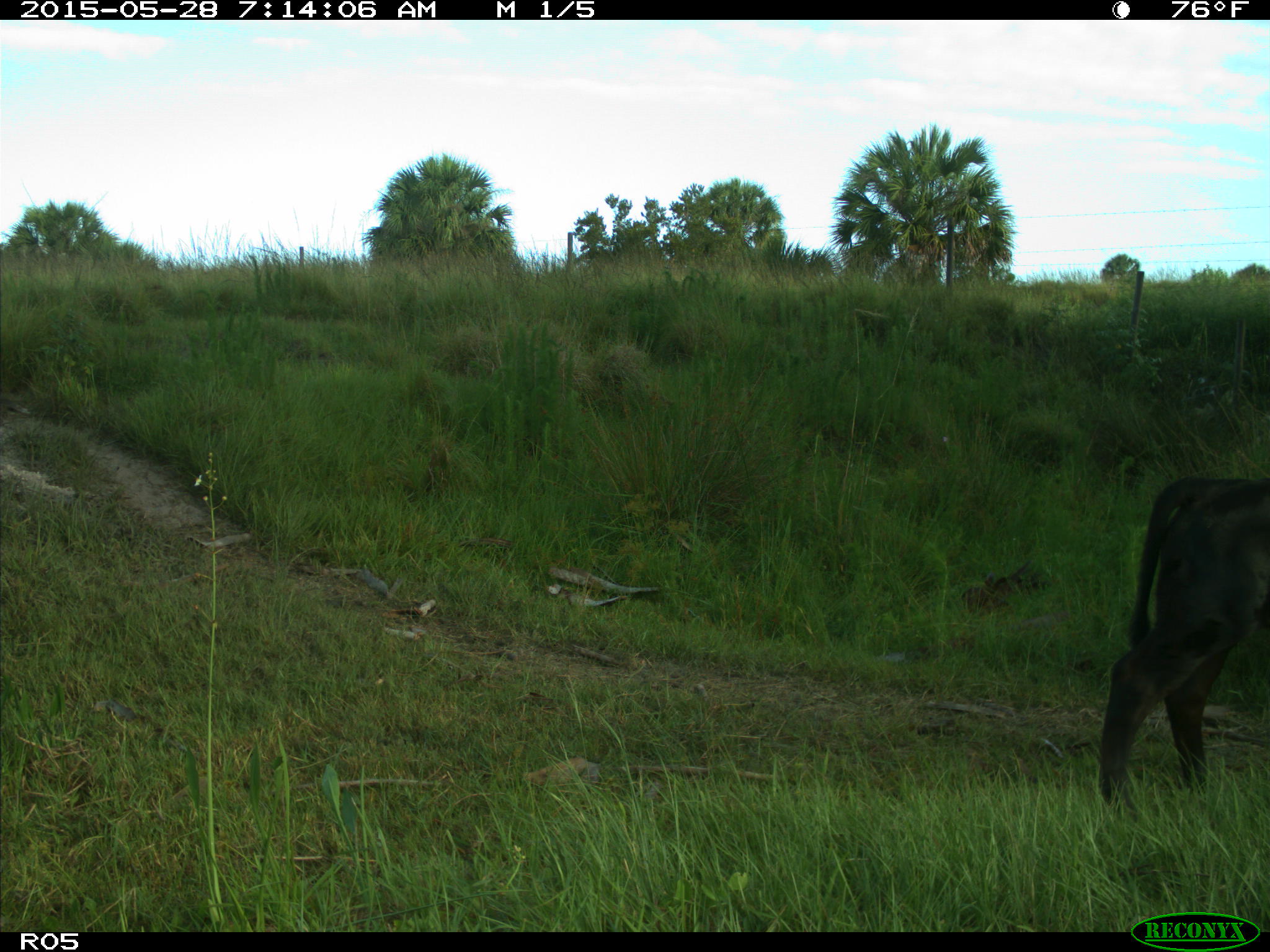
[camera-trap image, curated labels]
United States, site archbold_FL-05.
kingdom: Animalia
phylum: Chordata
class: Mammalia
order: Artiodactyla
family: Bovidae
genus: Bos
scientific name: Bos taurus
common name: domestic cow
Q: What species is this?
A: Bos taurus (domestic cow).